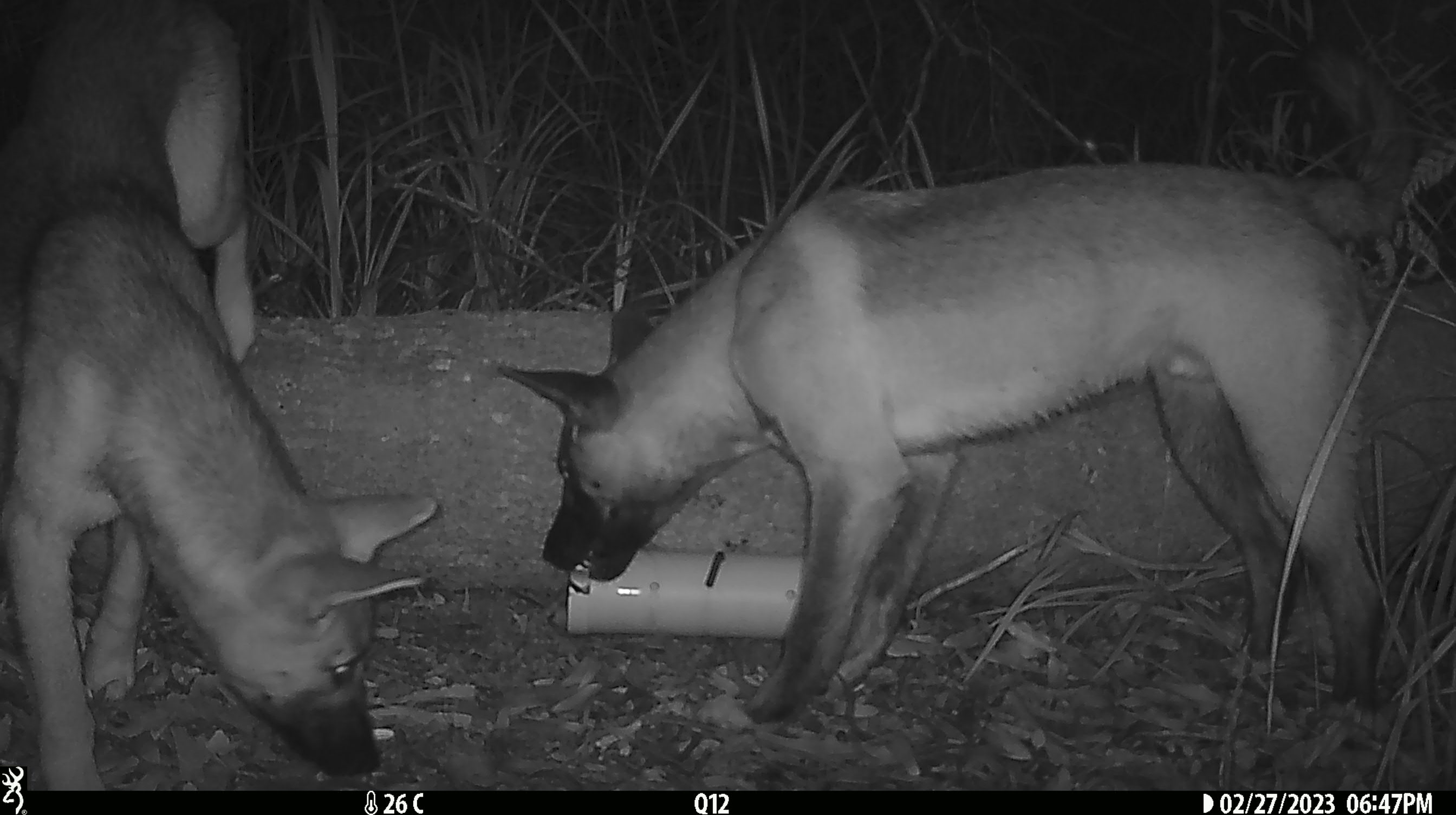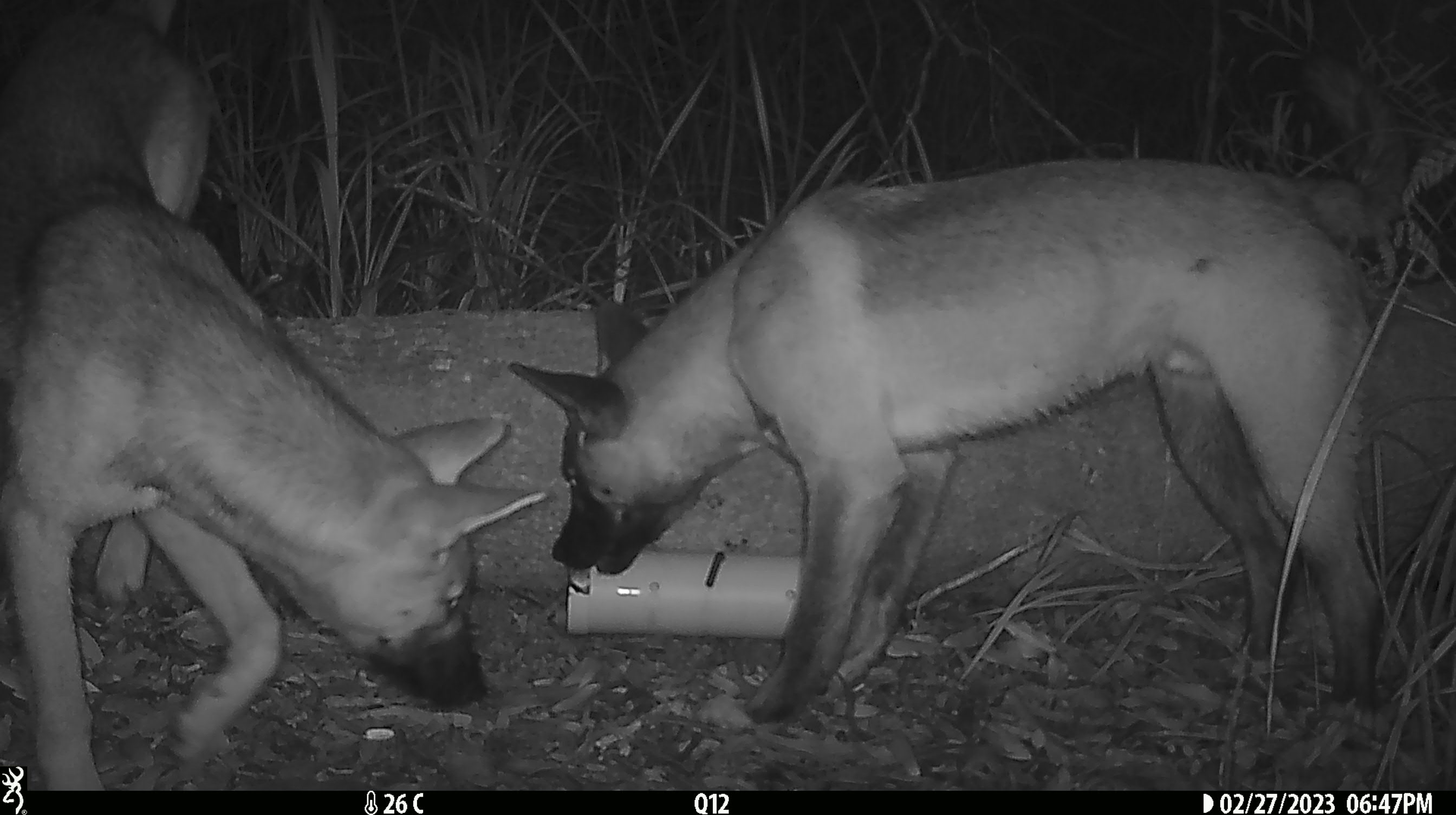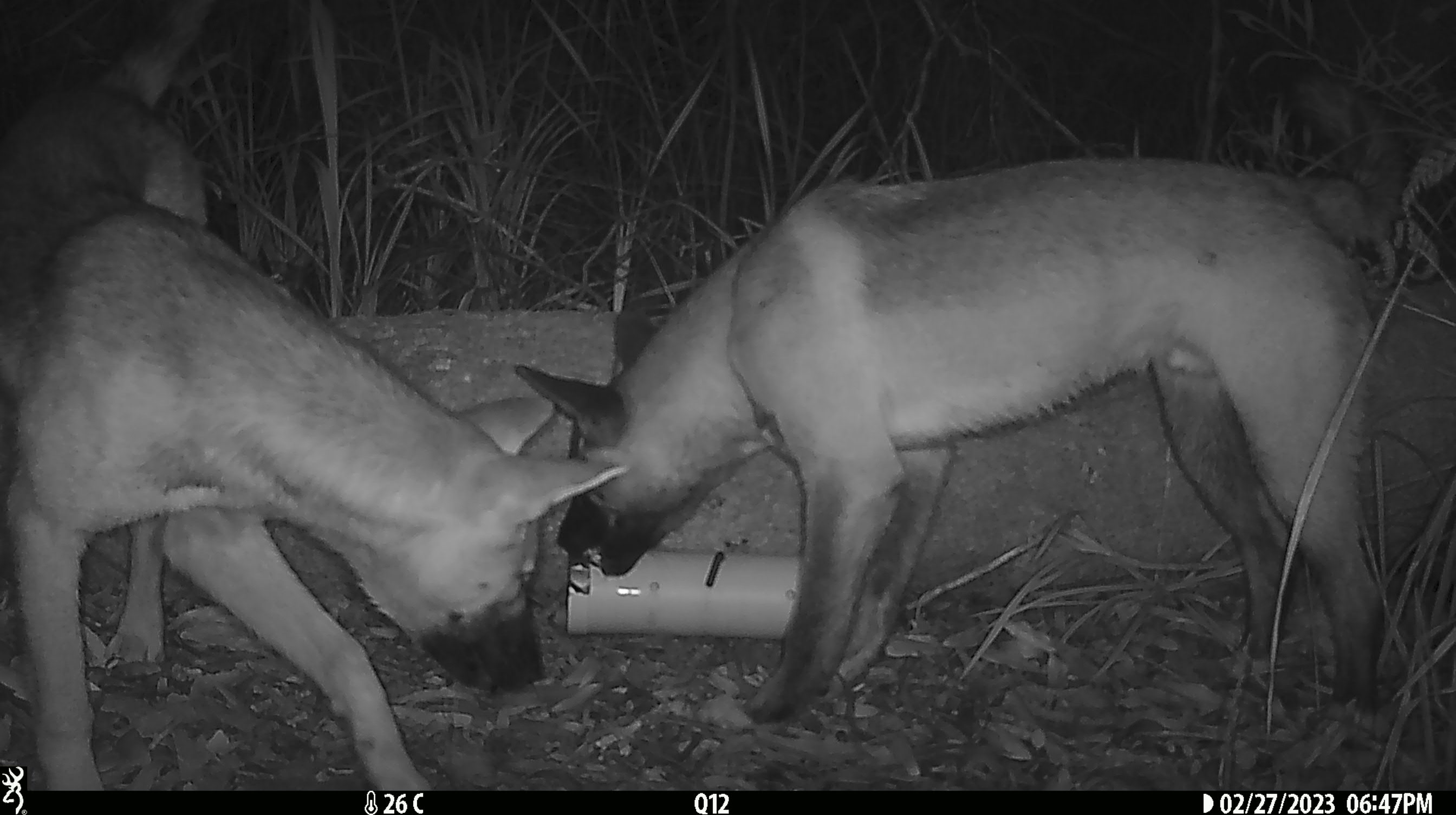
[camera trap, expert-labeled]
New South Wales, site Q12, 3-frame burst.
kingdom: Animalia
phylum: Chordata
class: Mammalia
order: Carnivora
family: Canidae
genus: Canis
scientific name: Canis familiaris dingo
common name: dingo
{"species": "dingo (Canis familiaris dingo)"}